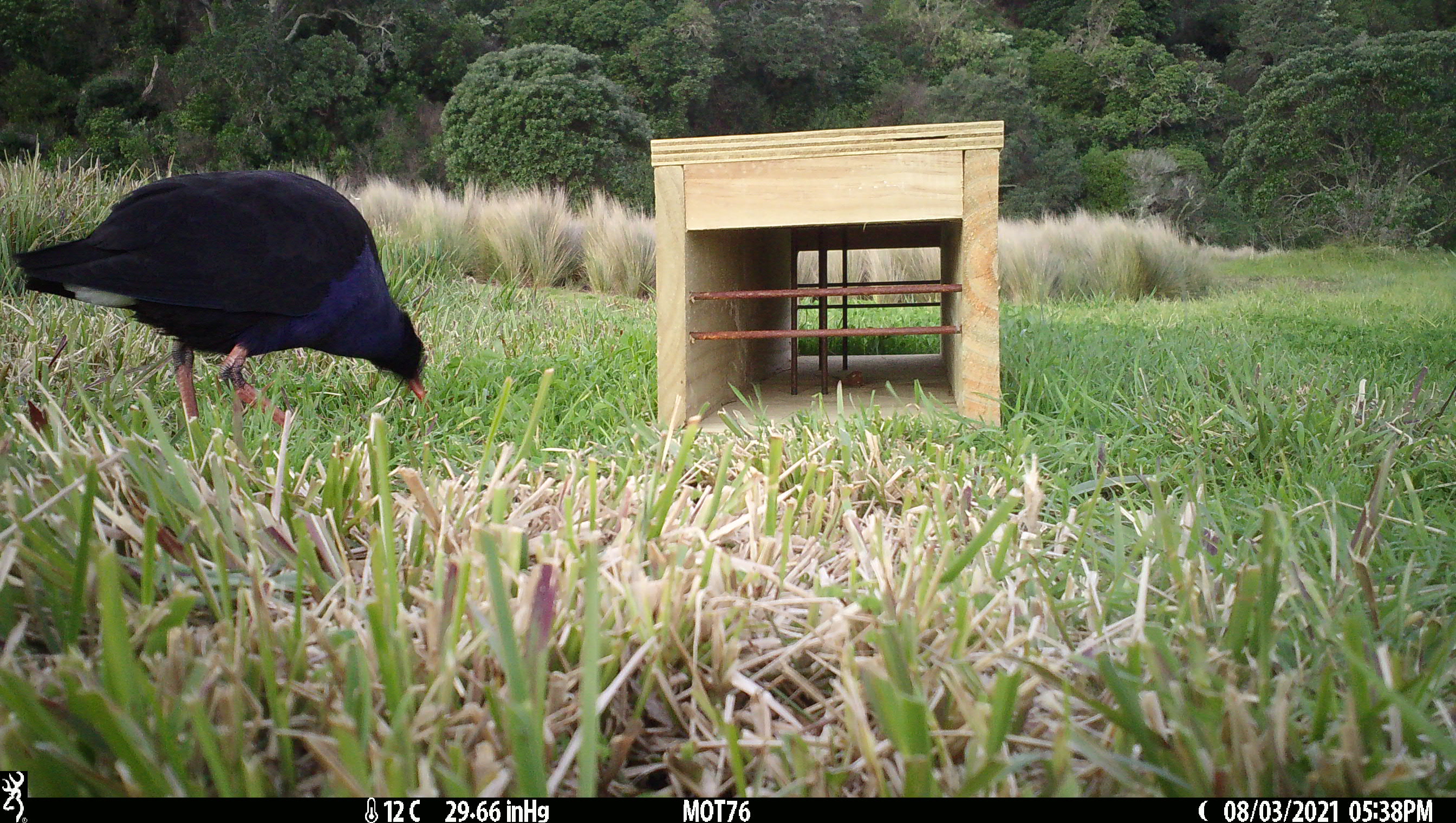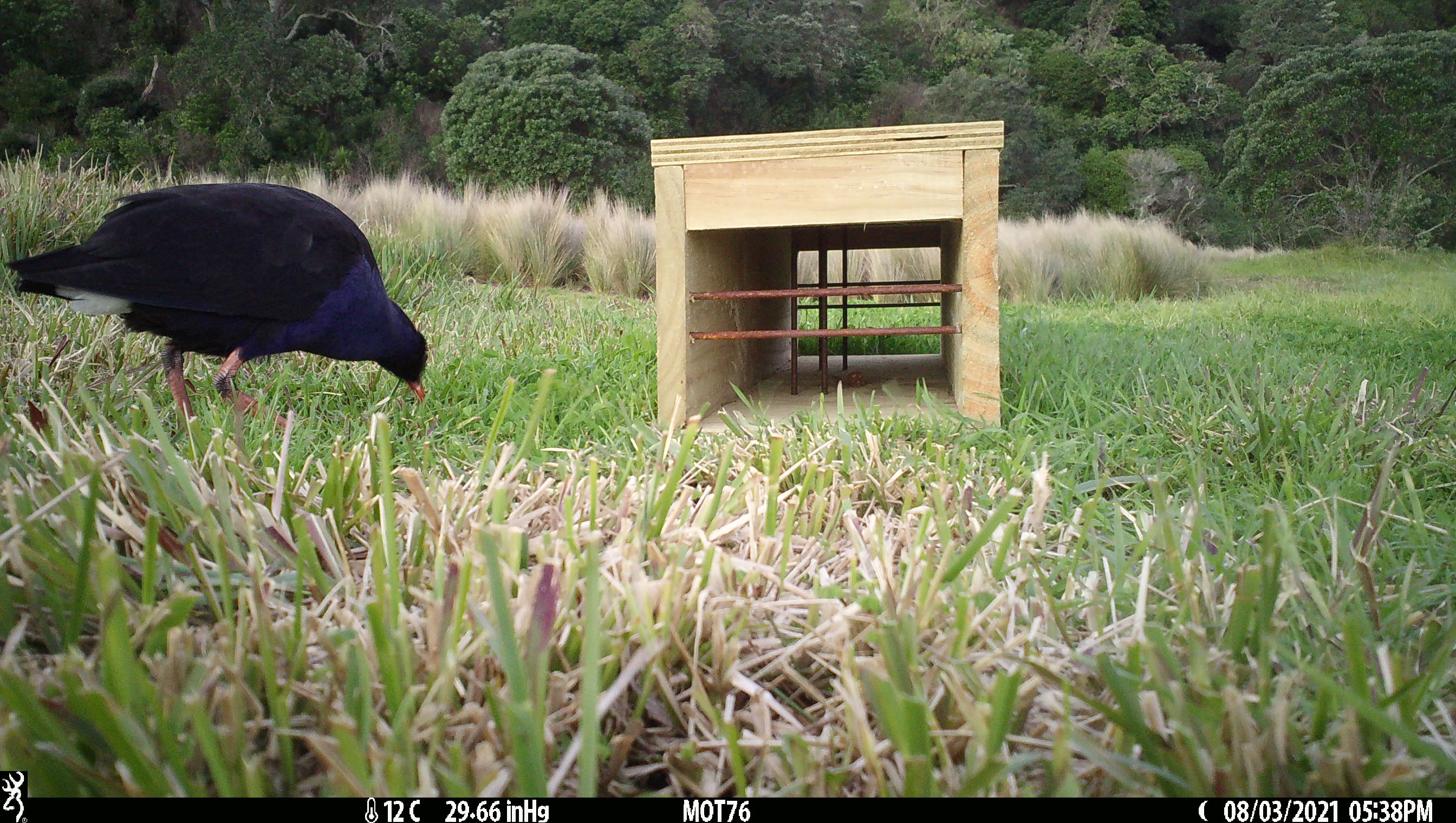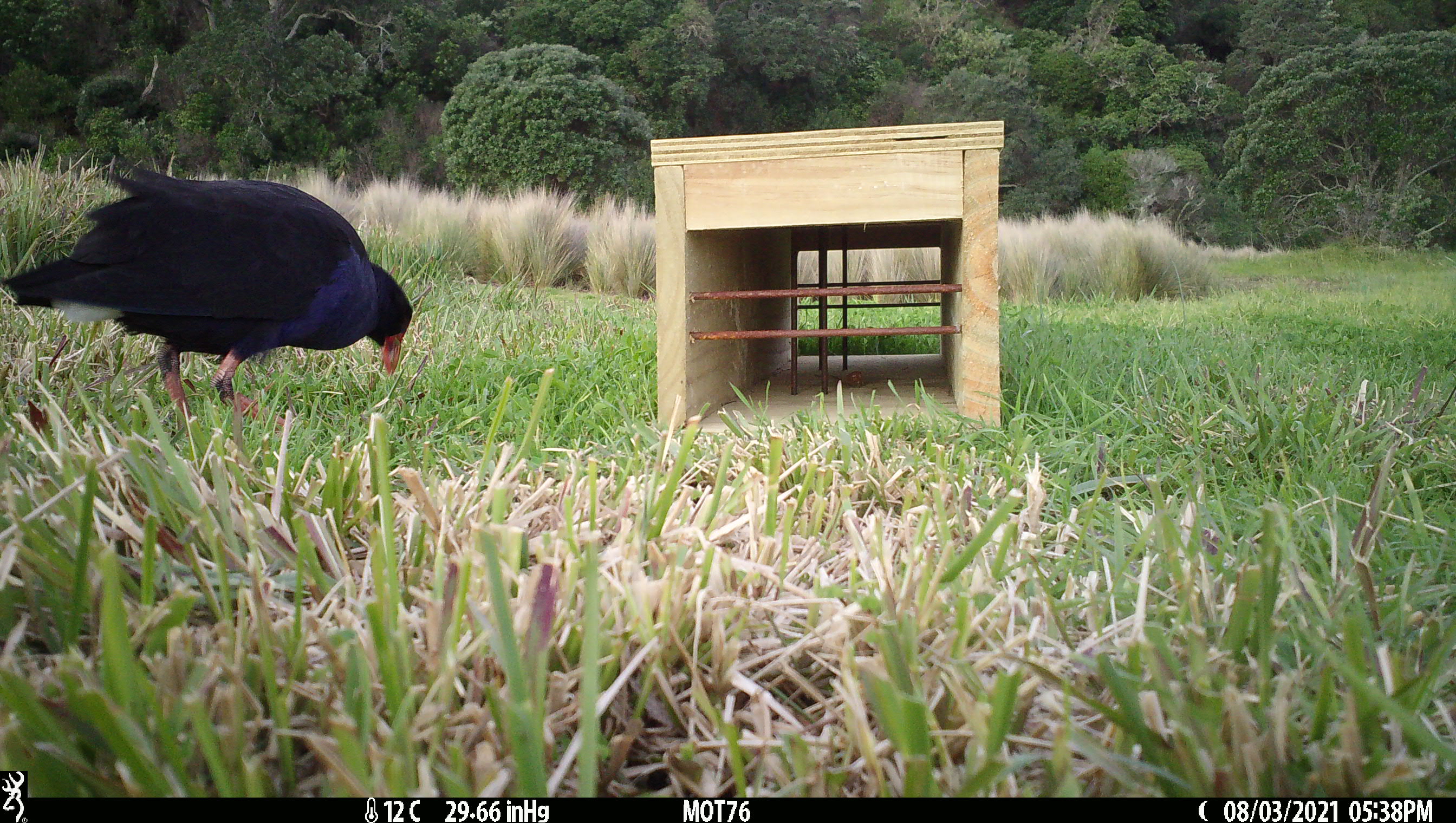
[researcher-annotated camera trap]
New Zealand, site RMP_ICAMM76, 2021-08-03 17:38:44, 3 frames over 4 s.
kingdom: Animalia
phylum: Chordata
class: Aves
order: Gruiformes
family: Rallidae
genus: Porphyrio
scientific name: Porphyrio melanotus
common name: australasian swamphen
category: pukeko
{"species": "pukeko (australasian swamphen) (Porphyrio melanotus)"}